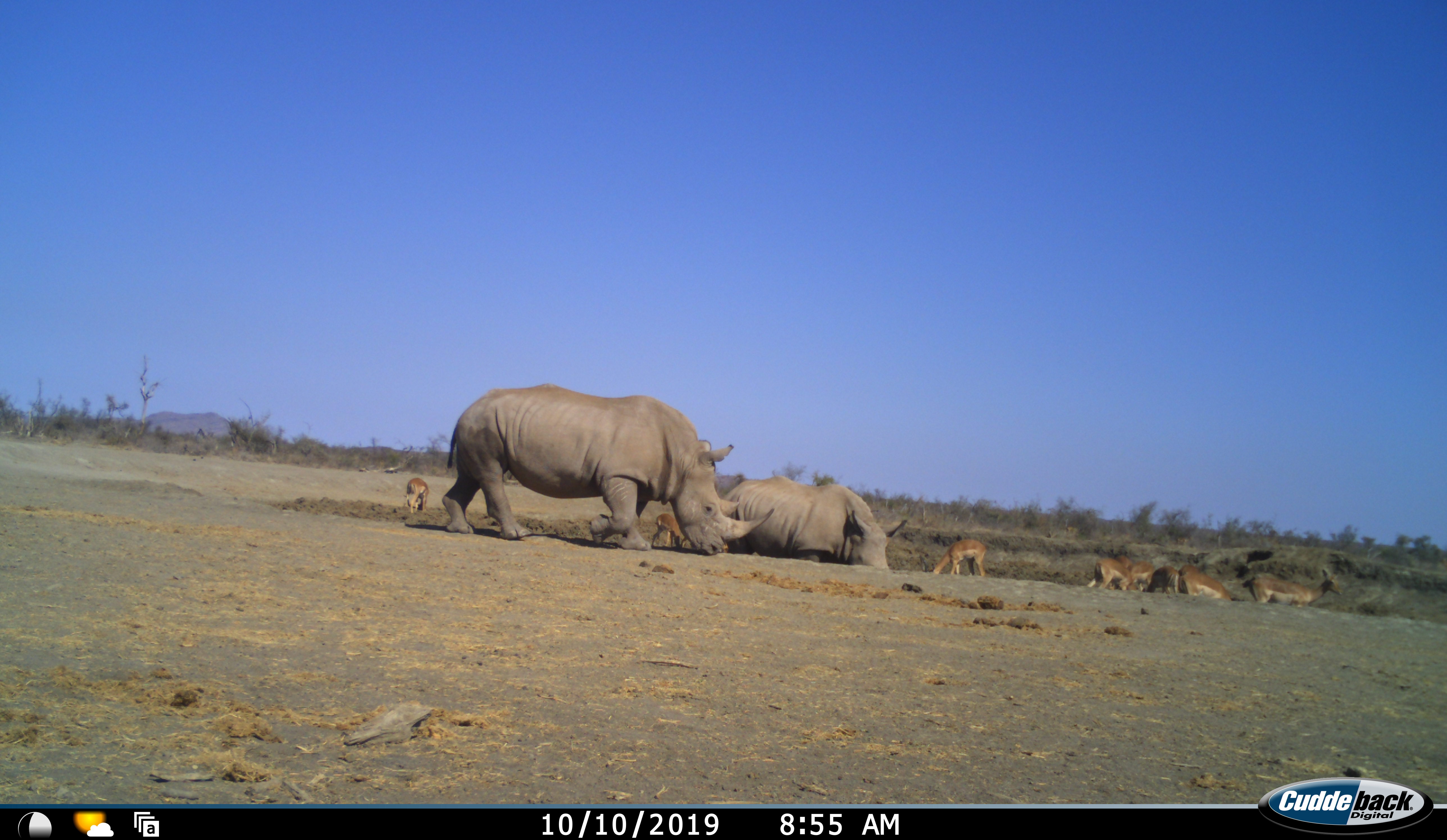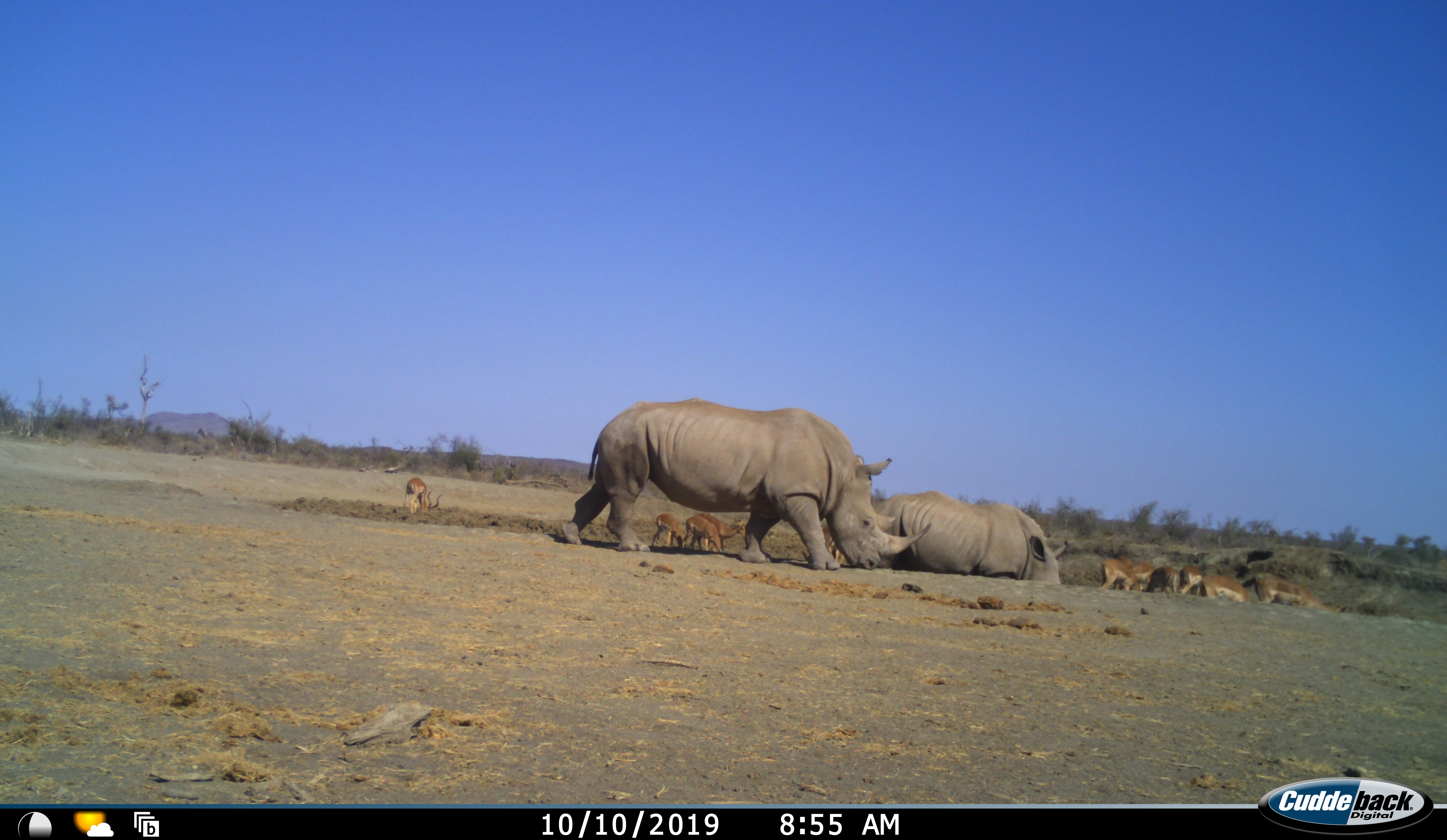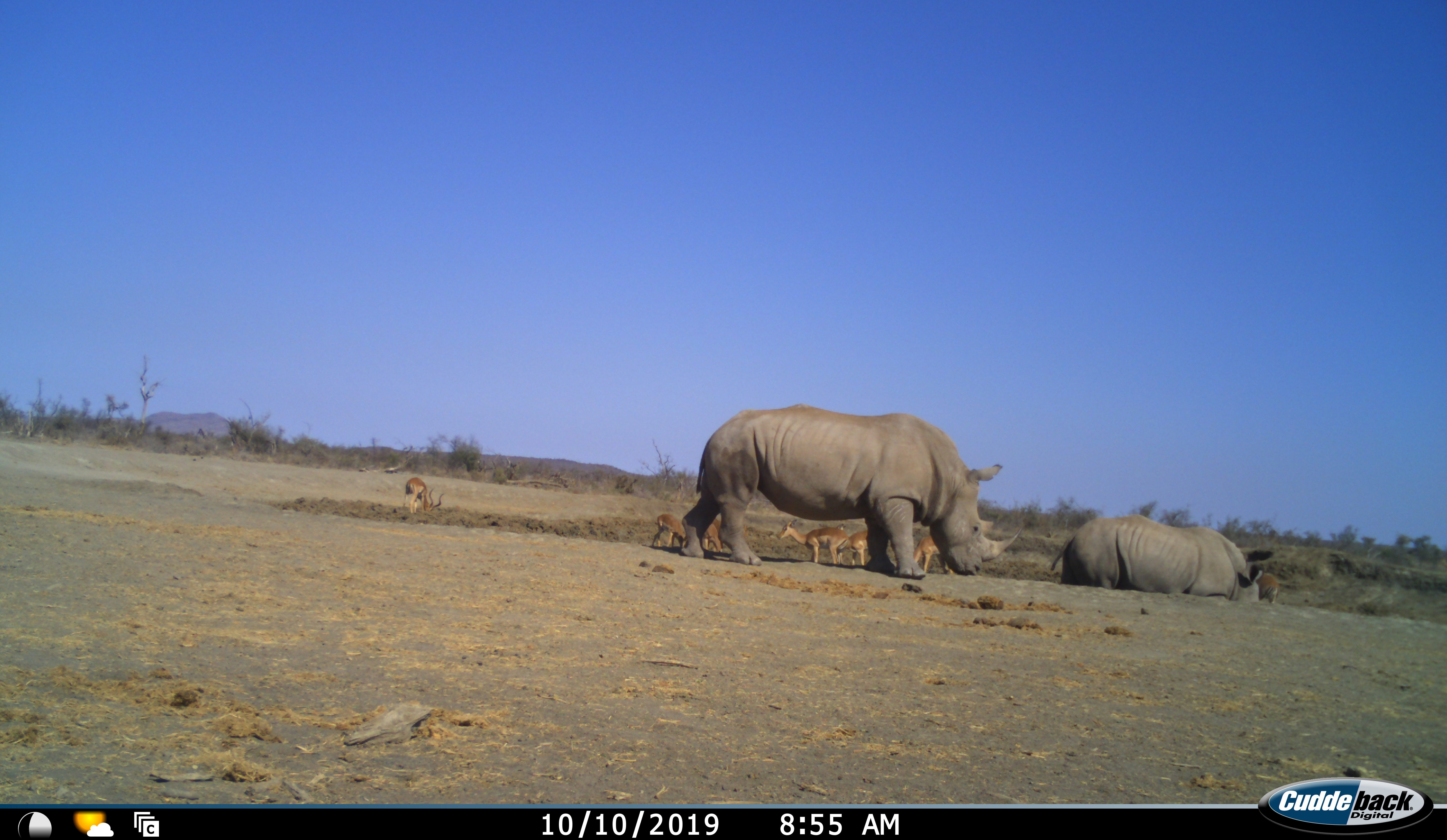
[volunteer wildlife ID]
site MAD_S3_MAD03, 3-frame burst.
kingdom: Animalia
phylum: Chordata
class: Mammalia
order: Artiodactyla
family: Bovidae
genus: Aepyceros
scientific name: Aepyceros melampus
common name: impala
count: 11-50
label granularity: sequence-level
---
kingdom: Animalia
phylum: Chordata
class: Mammalia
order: Perissodactyla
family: Rhinocerotidae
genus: Ceratotherium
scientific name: Ceratotherium simum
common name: white rhinoceros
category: rhinoceroswhite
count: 2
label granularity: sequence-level